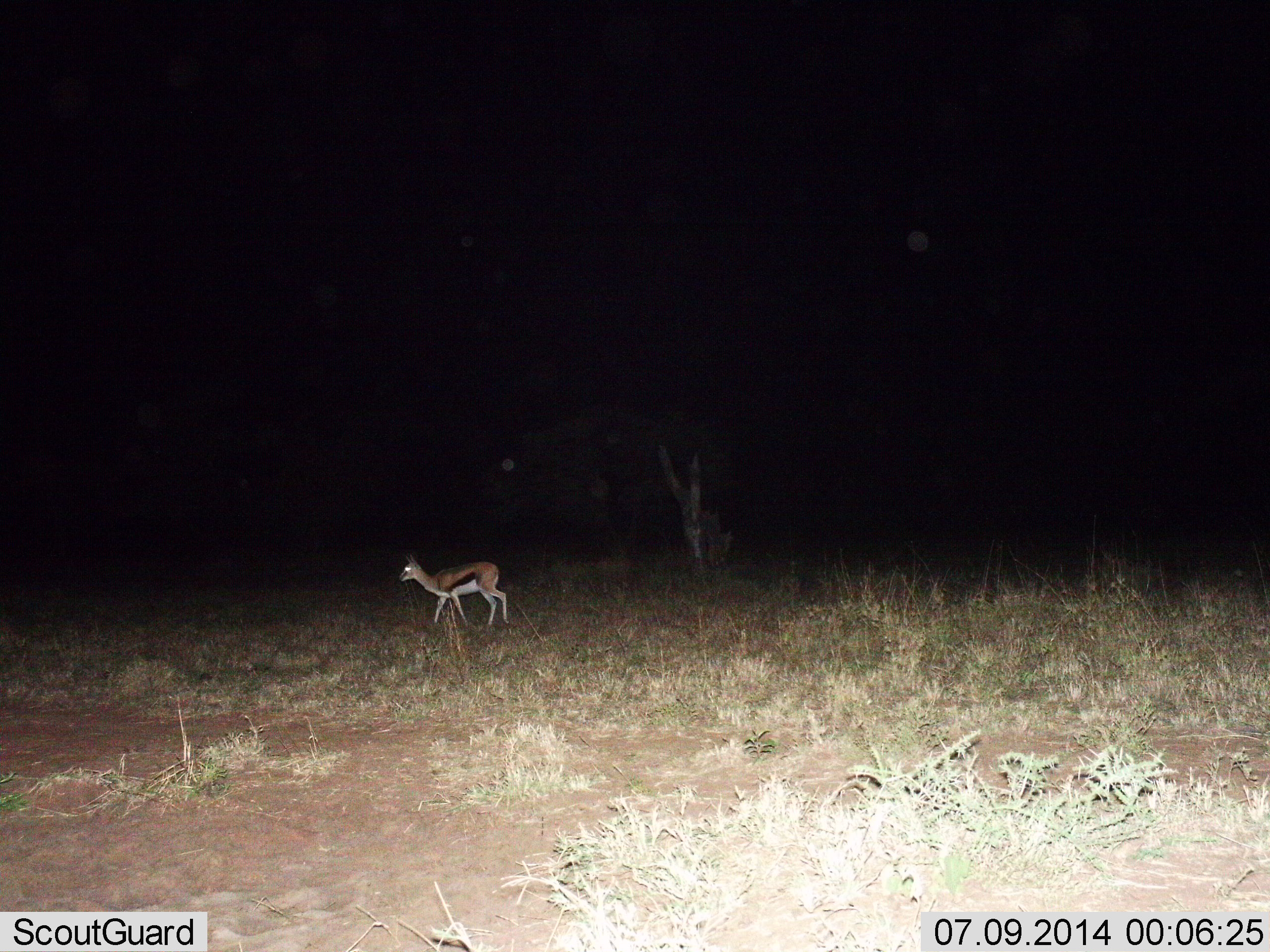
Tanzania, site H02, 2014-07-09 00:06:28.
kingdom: Animalia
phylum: Chordata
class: Mammalia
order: Artiodactyla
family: Bovidae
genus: Eudorcas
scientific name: Eudorcas thomsonii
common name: thomson's gazelle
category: gazellethomsons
Gazellethomsons (thomson's gazelle) (Eudorcas thomsonii), count 1. Behavior (volunteer vote fractions): standing 20%, resting 0%, moving 80%, interacting 0%. Young present (vote fraction): 10%. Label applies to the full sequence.